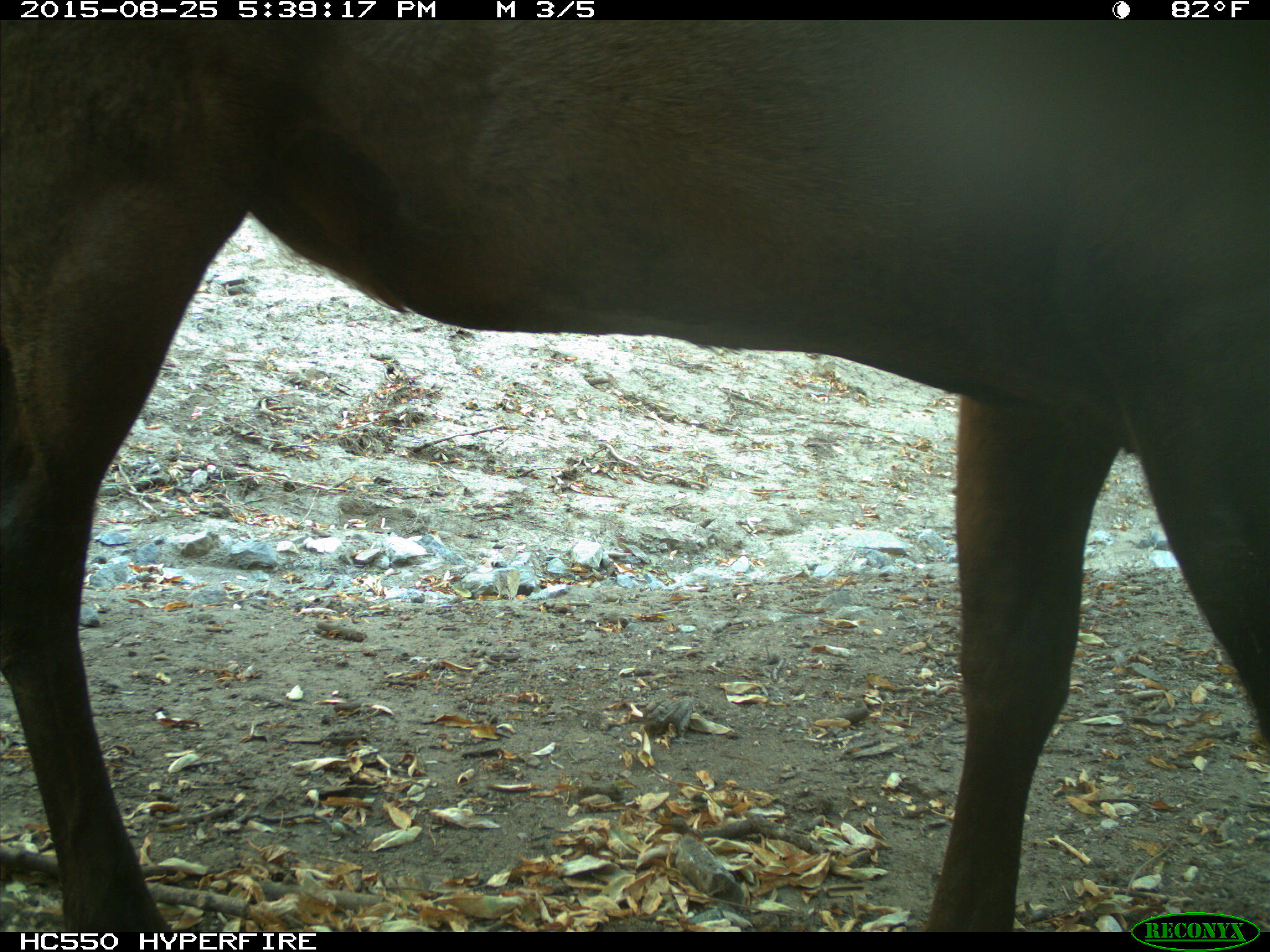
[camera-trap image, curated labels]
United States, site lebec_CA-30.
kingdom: Animalia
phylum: Chordata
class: Mammalia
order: Artiodactyla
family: Cervidae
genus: Cervus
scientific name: Cervus canadensis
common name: elk